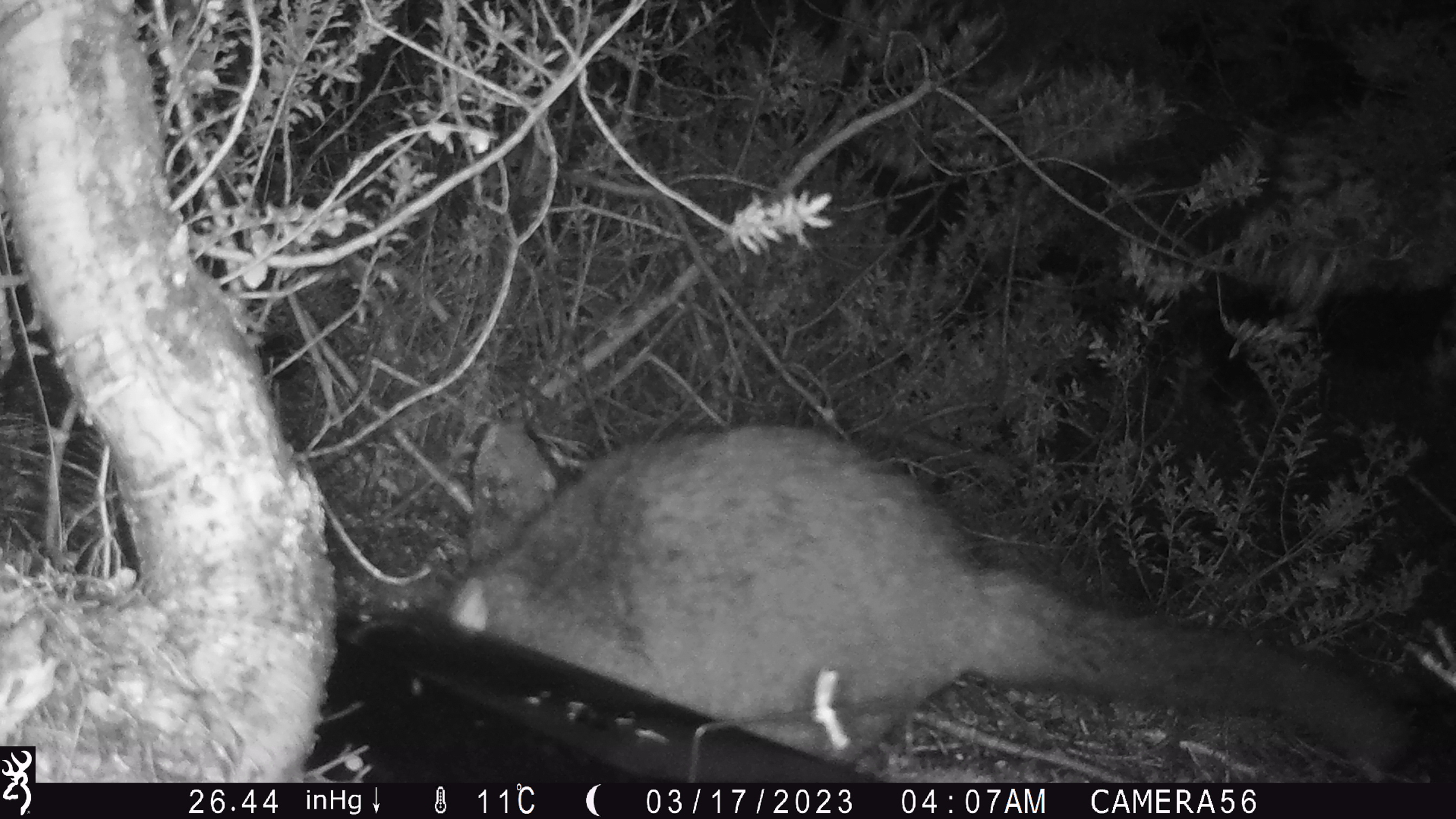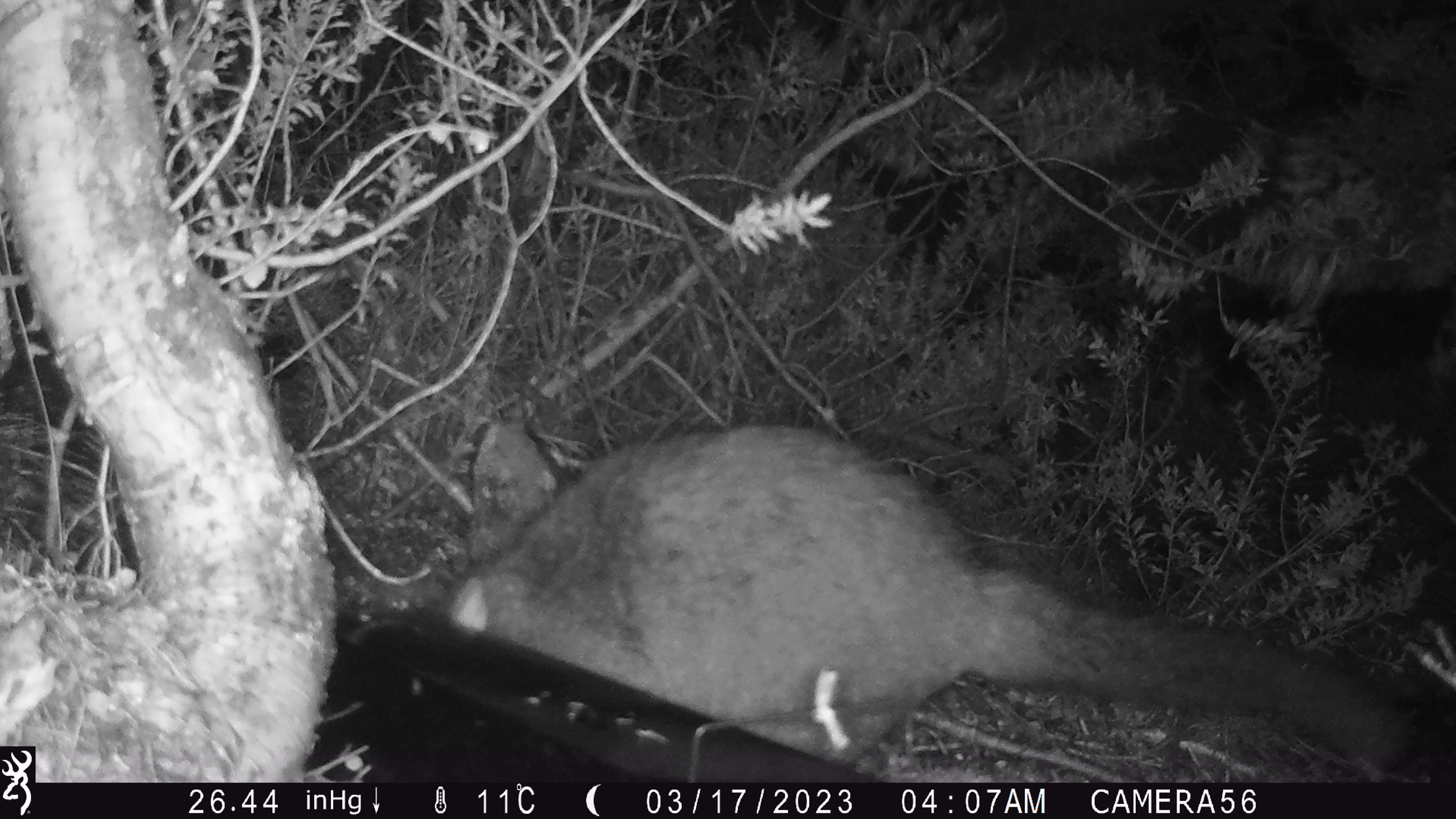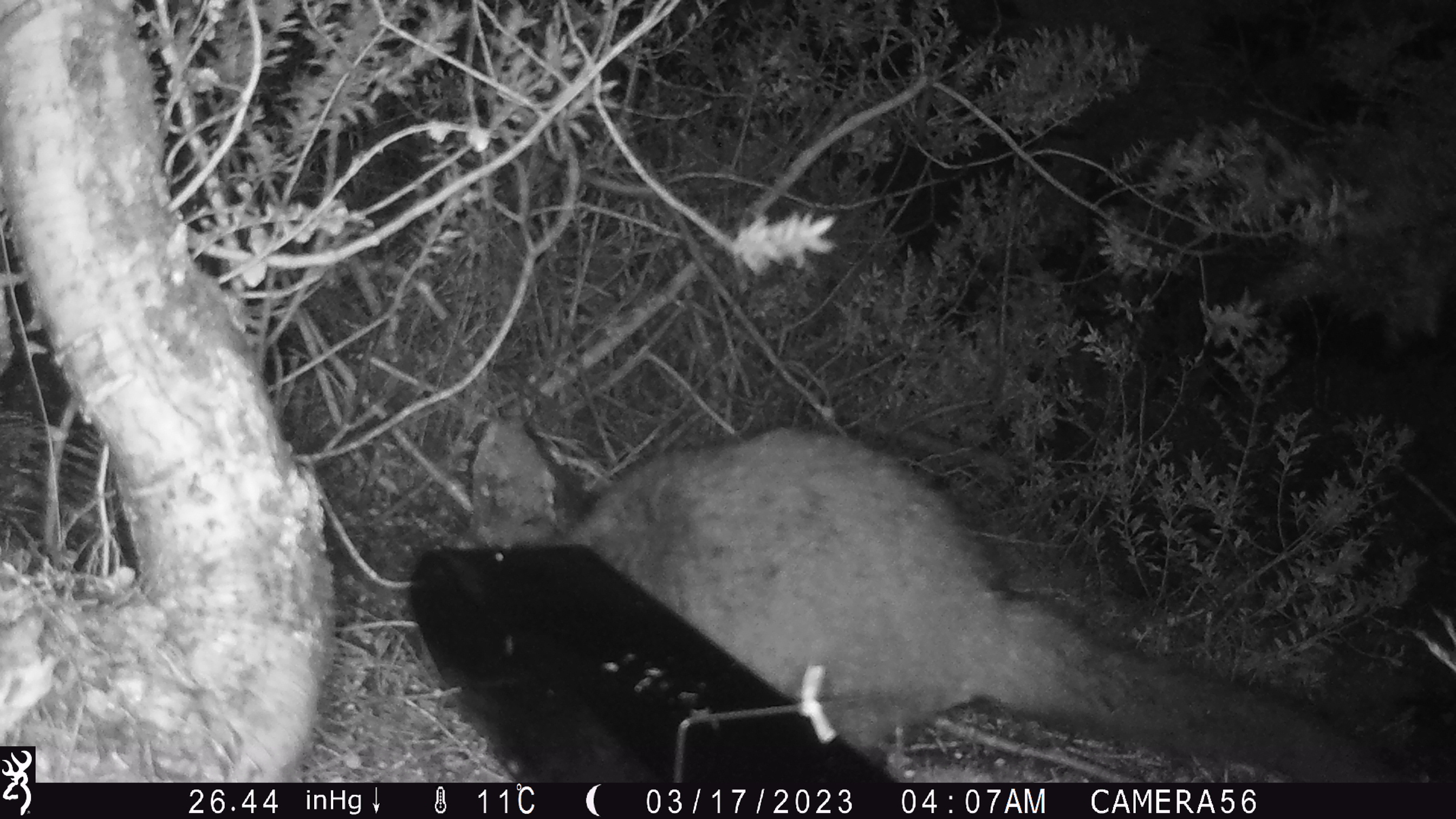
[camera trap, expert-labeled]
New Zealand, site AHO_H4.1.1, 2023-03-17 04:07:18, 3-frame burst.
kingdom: Animalia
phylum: Chordata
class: Mammalia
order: Diprotodontia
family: Phalangeridae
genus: Trichosurus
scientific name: Trichosurus vulpecula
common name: common brushtail possum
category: possum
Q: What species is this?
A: Possum (common brushtail possum) (Trichosurus vulpecula).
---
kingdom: Animalia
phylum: Chordata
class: Mammalia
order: Carnivora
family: Mustelidae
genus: Mustela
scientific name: Mustela erminea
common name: stoat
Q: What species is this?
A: Stoat (Mustela erminea).